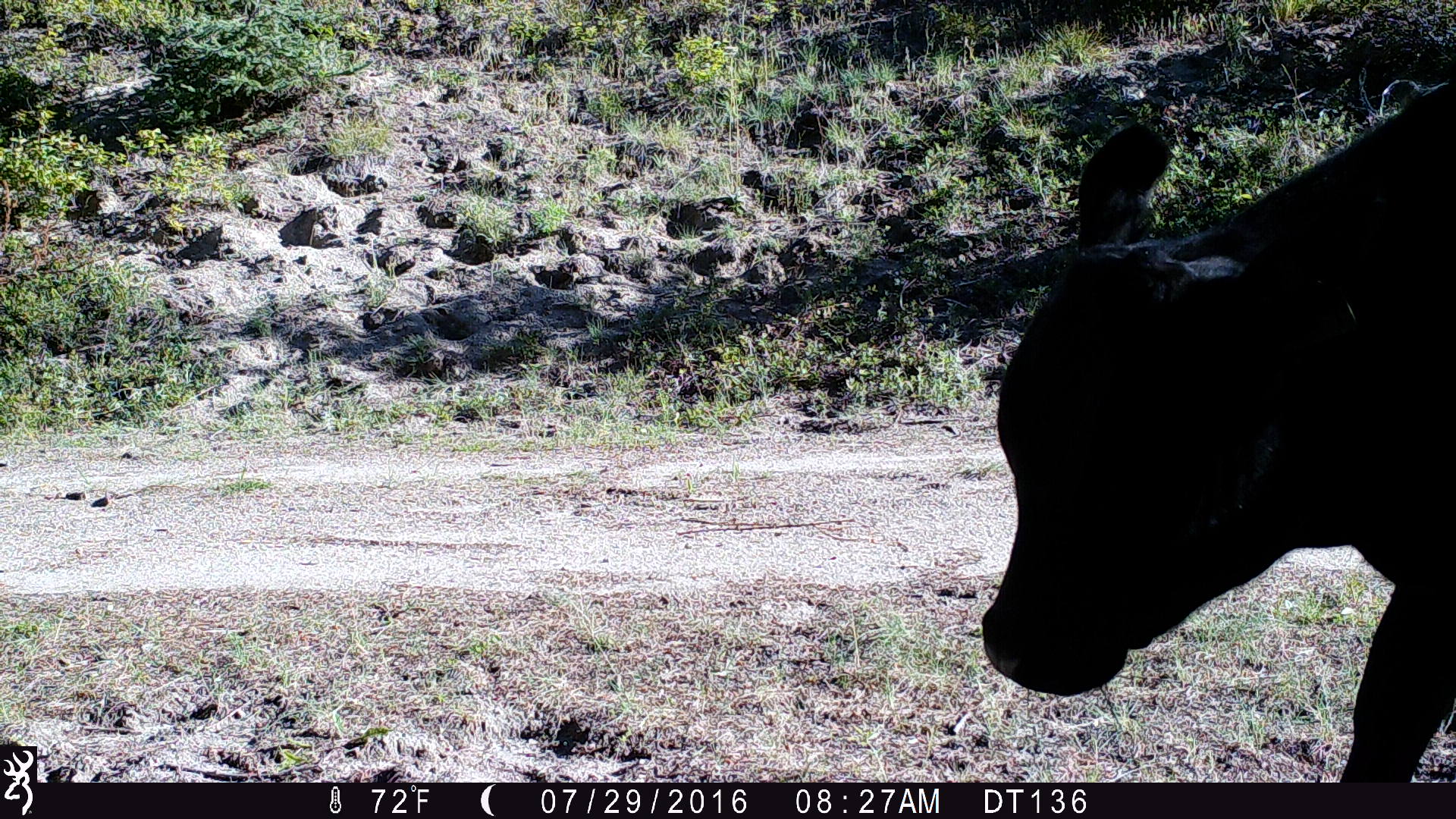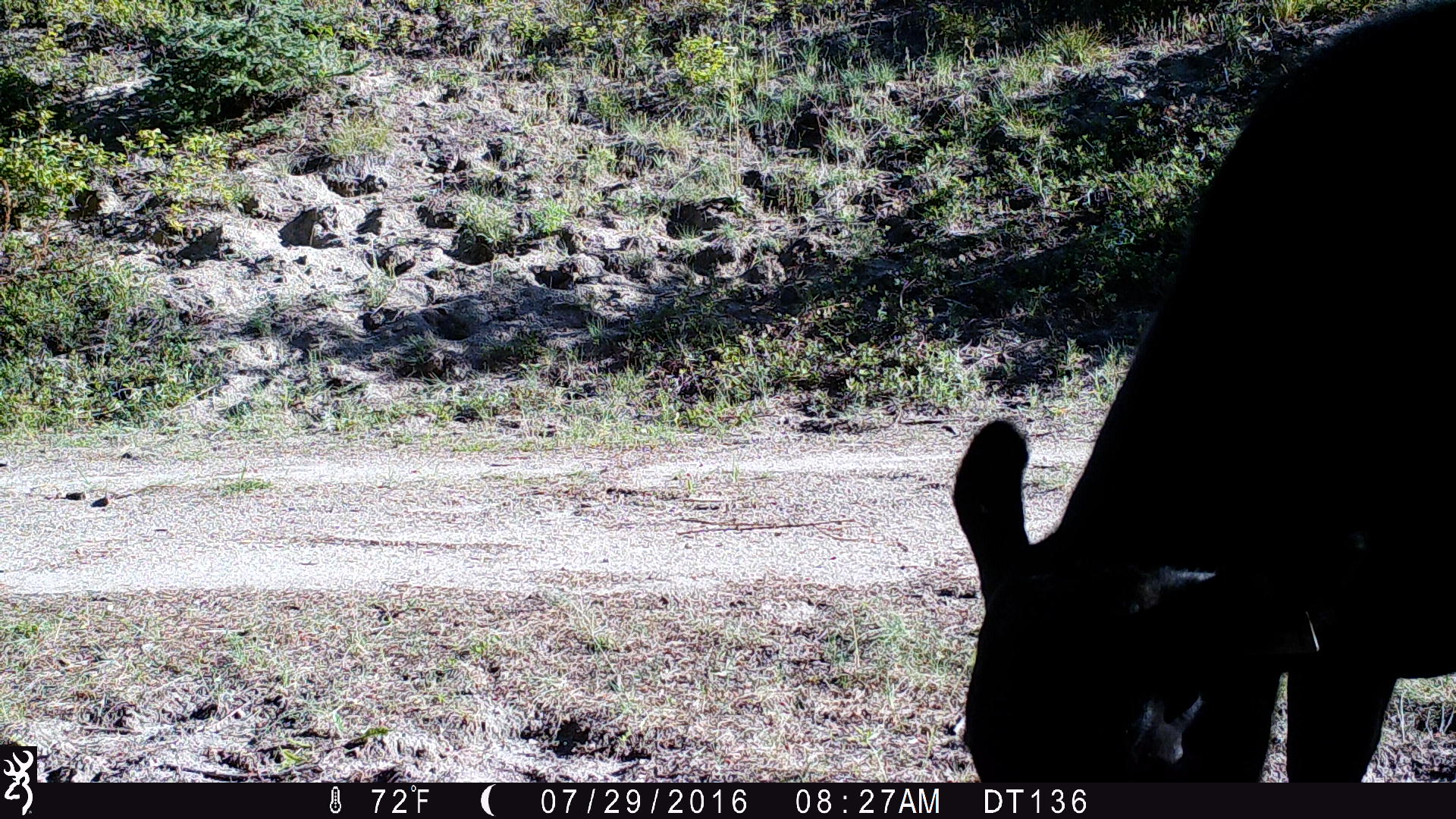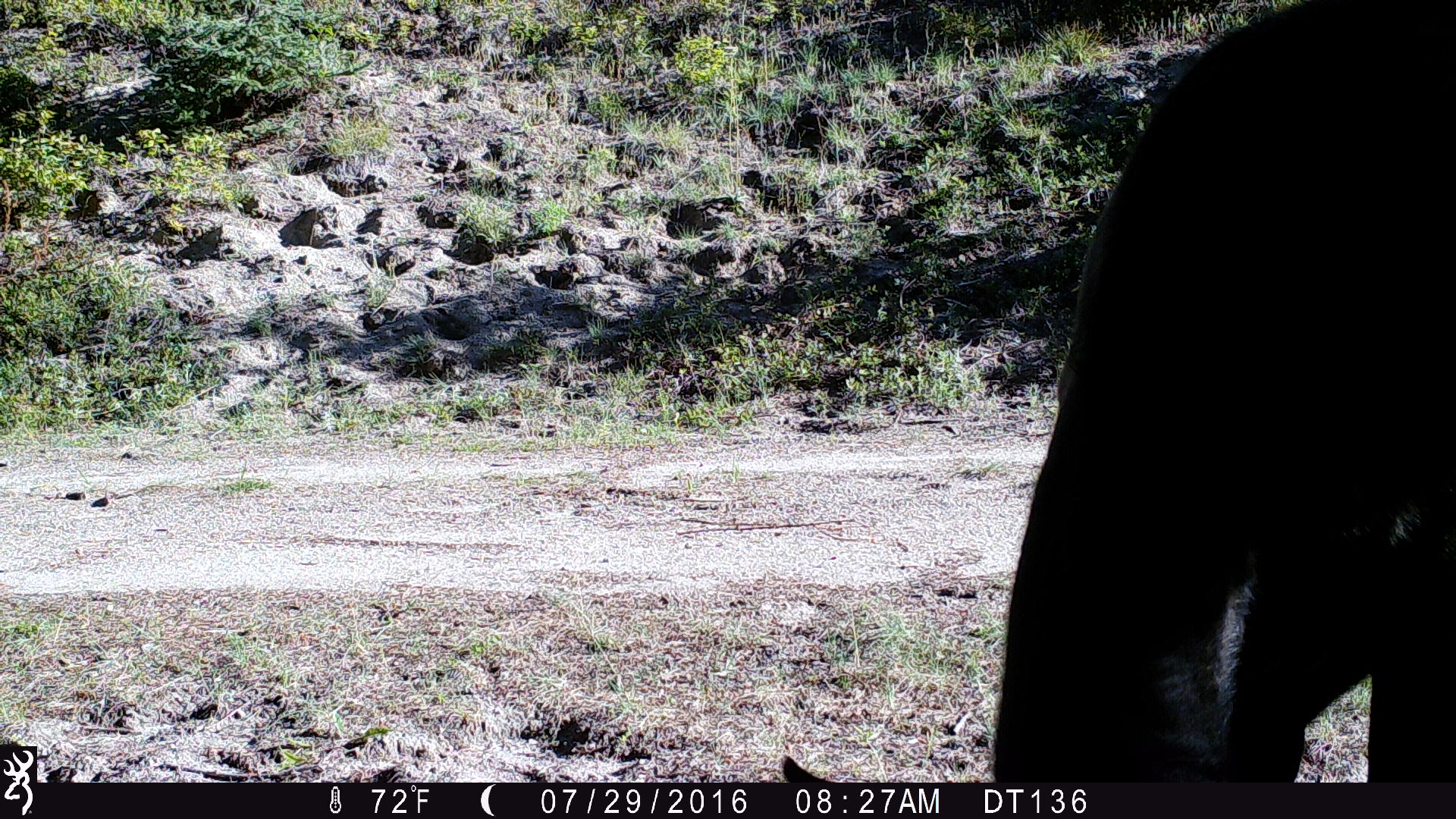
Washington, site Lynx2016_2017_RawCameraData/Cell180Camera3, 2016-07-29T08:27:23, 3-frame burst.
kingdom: Animalia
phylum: Chordata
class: Mammalia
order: Artiodactyla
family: Bovidae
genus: Bos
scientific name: Bos taurus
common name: domestic cattle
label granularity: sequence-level